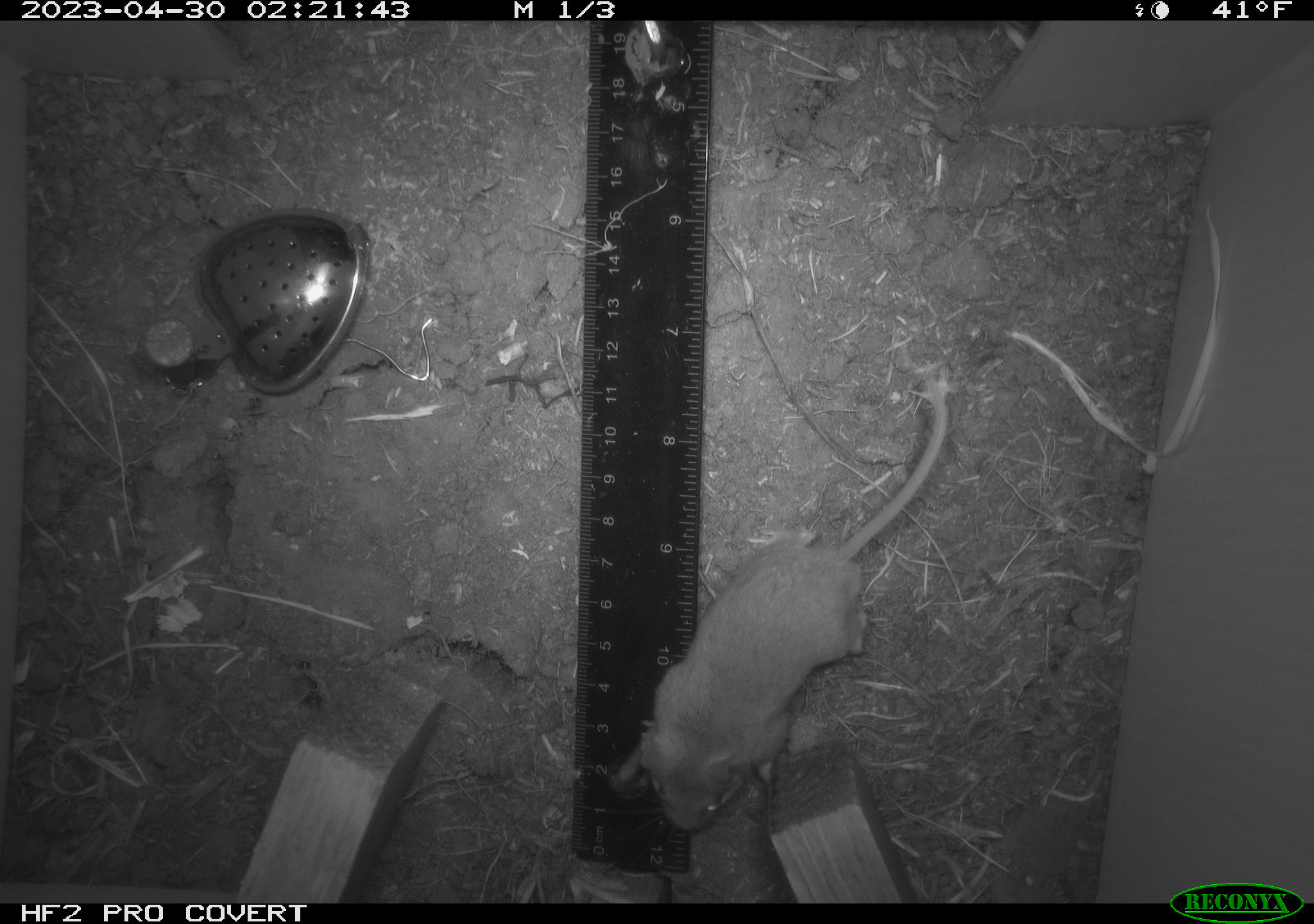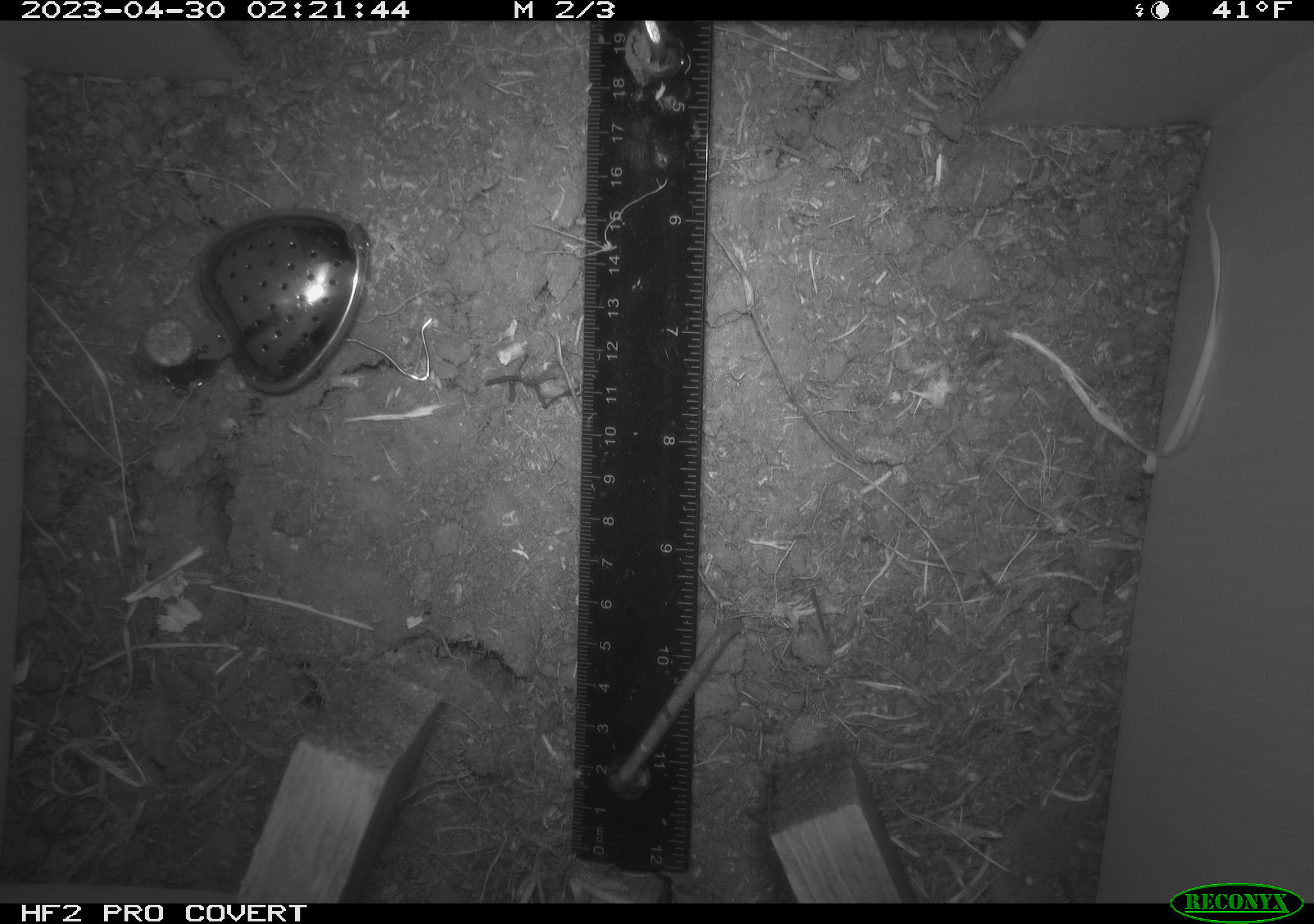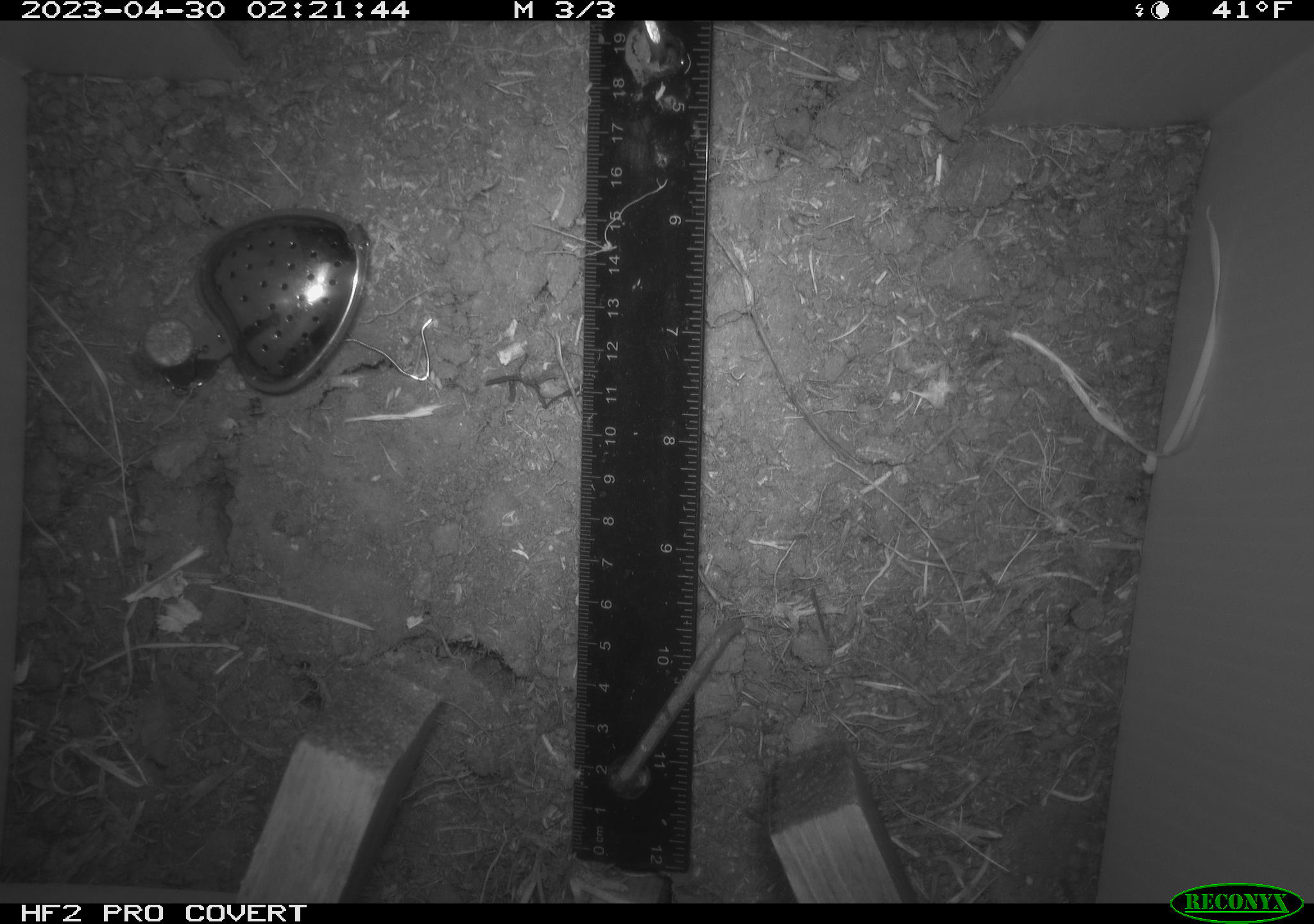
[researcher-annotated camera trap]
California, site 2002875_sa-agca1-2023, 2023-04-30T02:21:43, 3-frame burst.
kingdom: Animalia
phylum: Chordata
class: Mammalia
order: Rodentia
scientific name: Rodentia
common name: mouse species